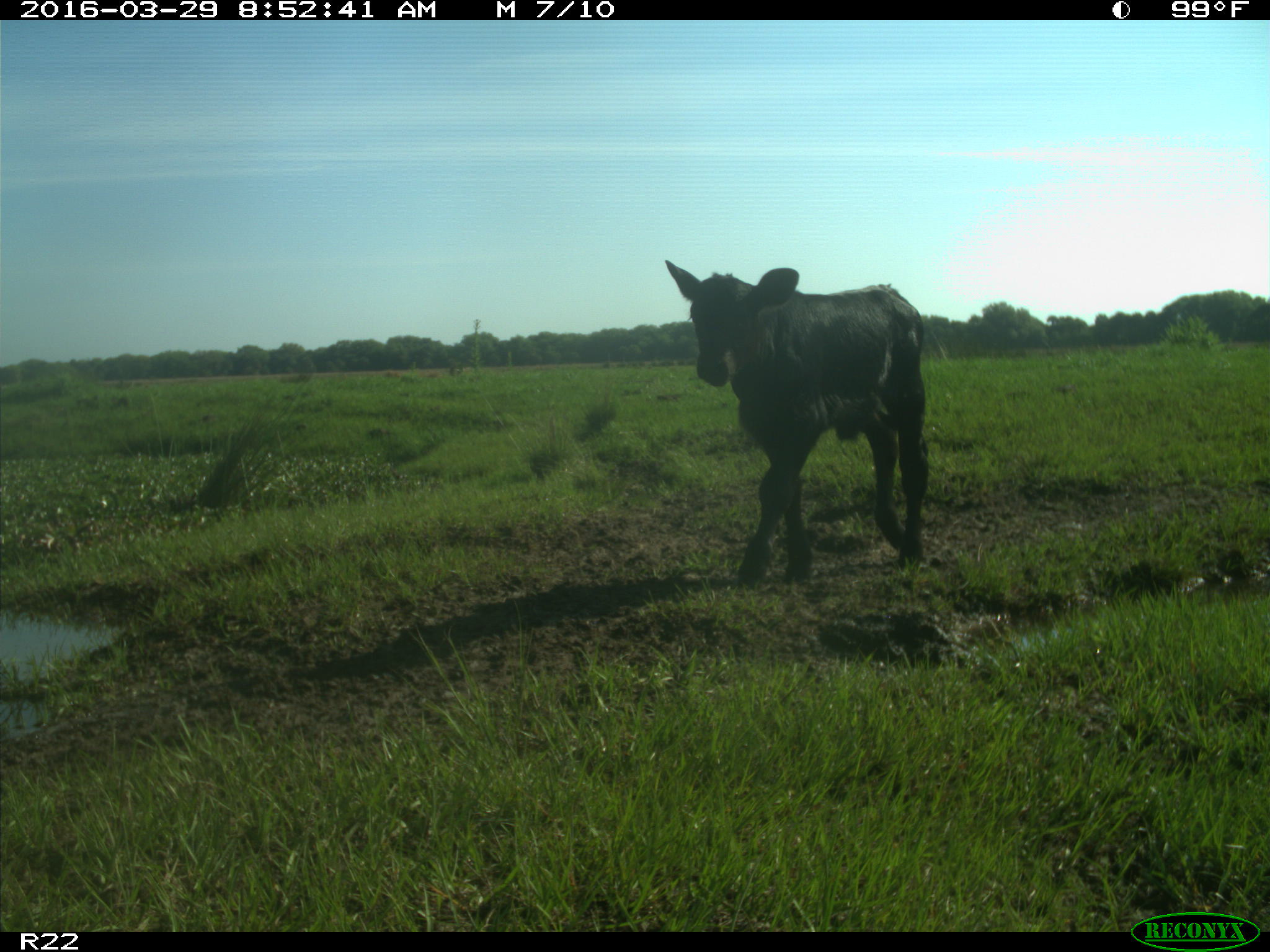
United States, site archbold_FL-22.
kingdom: Animalia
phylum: Chordata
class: Mammalia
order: Artiodactyla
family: Bovidae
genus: Bos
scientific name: Bos taurus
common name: domestic cow